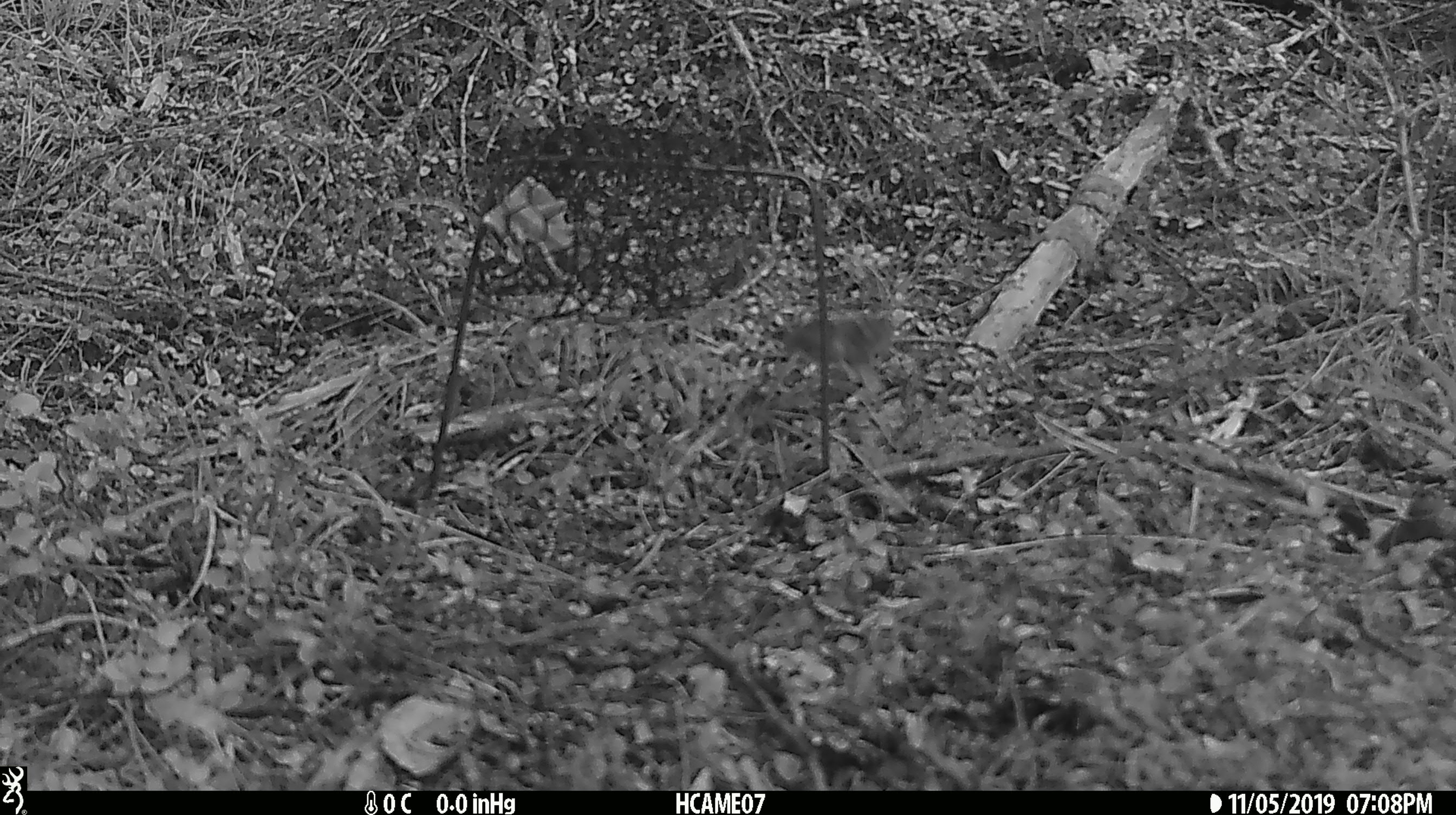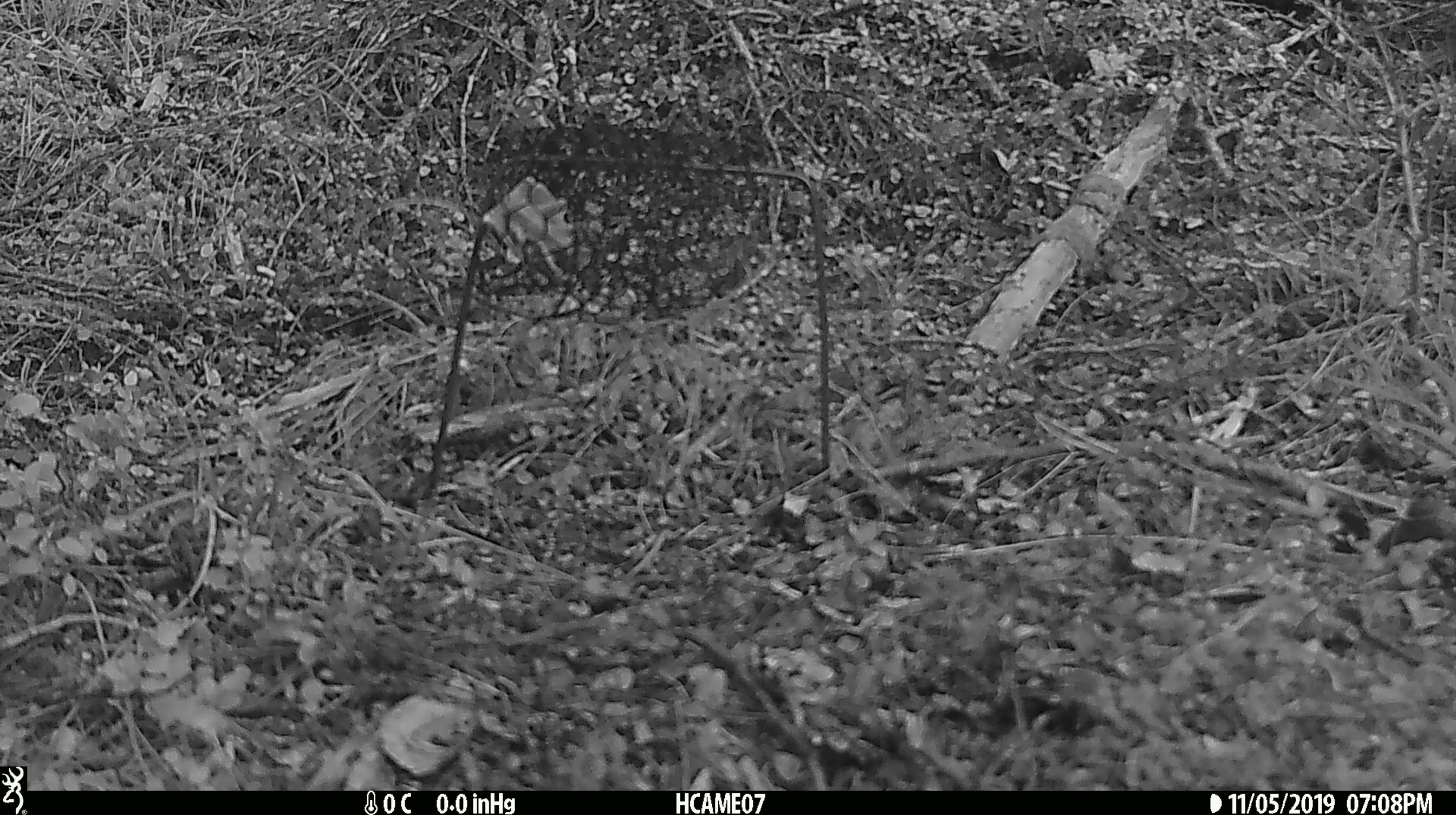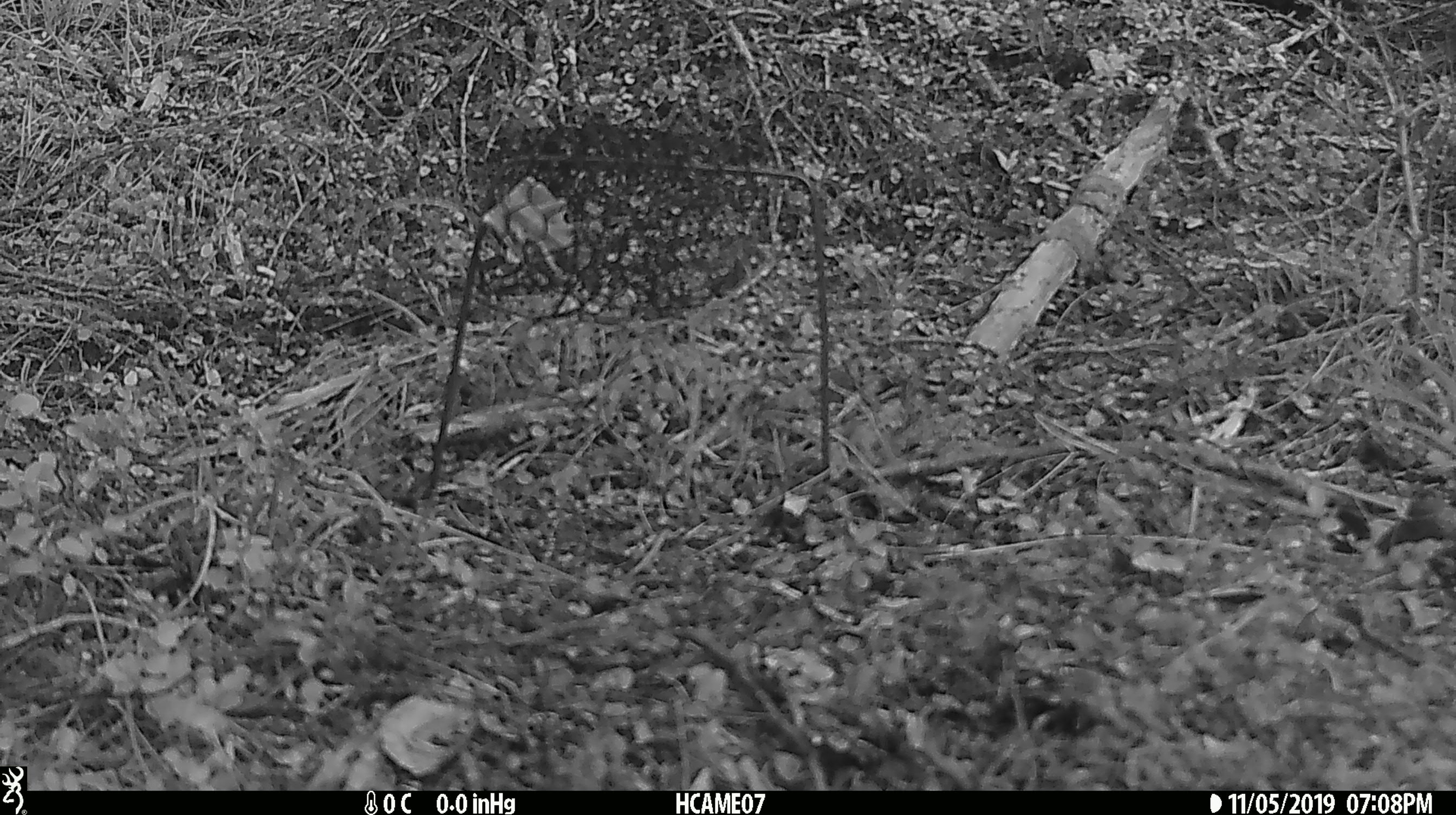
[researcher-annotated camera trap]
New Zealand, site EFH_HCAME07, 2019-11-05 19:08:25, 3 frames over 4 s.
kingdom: Animalia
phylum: Chordata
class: Mammalia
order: Rodentia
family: Muridae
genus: Mus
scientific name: Mus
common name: mouse